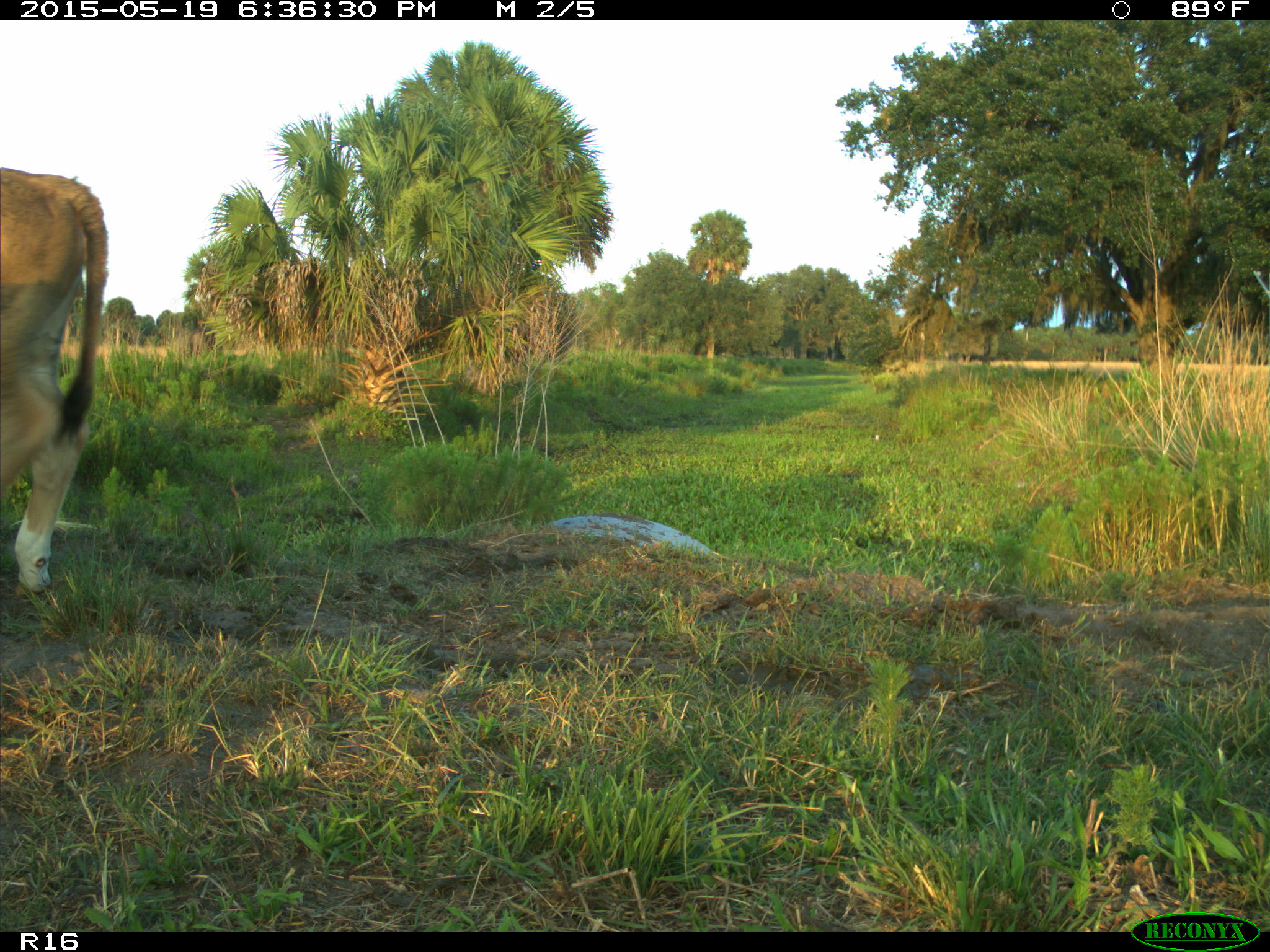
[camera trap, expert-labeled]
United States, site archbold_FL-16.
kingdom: Animalia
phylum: Chordata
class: Mammalia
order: Artiodactyla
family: Bovidae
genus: Bos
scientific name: Bos taurus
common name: domestic cow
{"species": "Bos taurus (domestic cow)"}